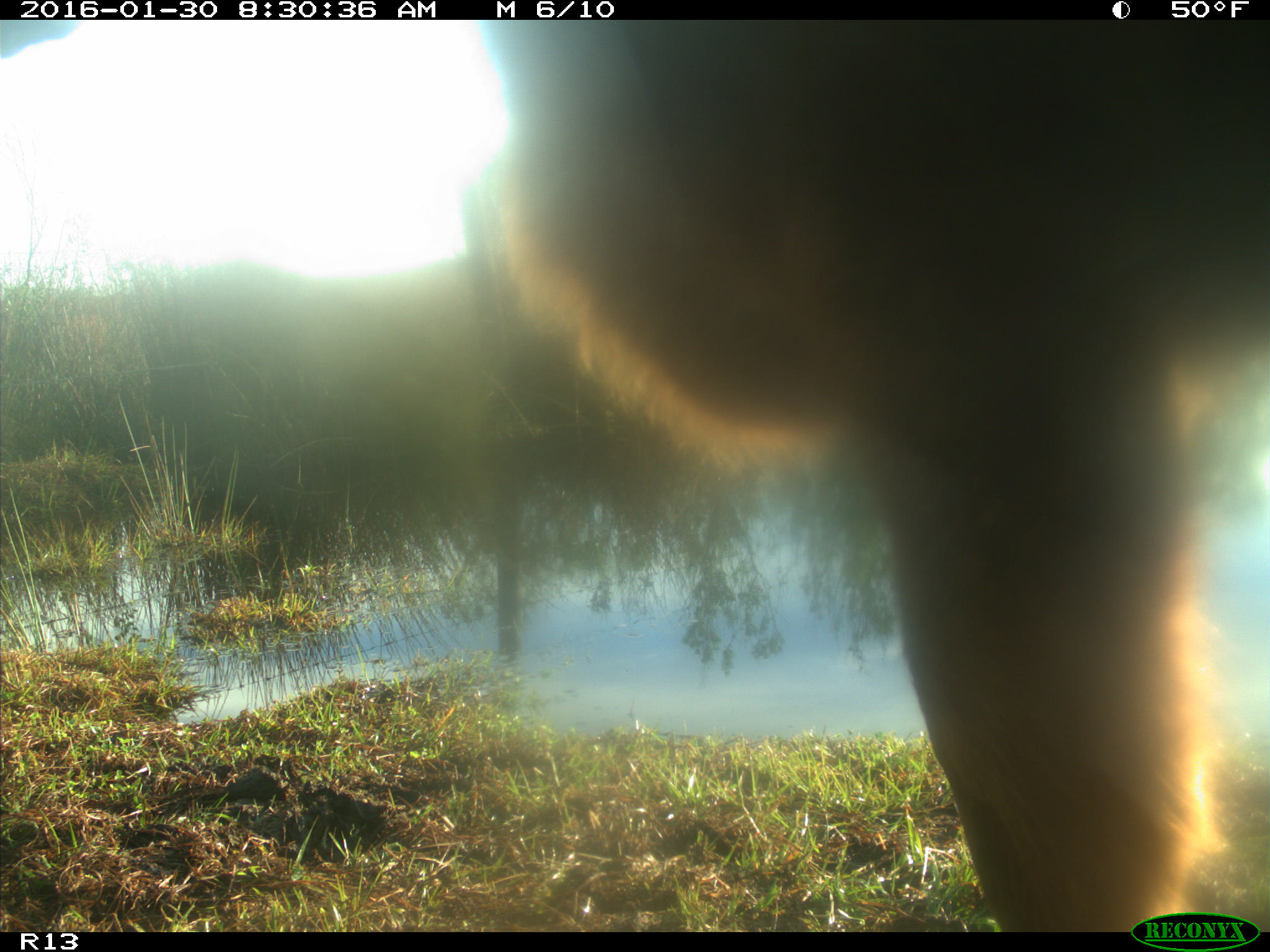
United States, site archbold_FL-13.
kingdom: Animalia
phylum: Chordata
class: Mammalia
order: Artiodactyla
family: Bovidae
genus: Bos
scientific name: Bos taurus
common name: domestic cow